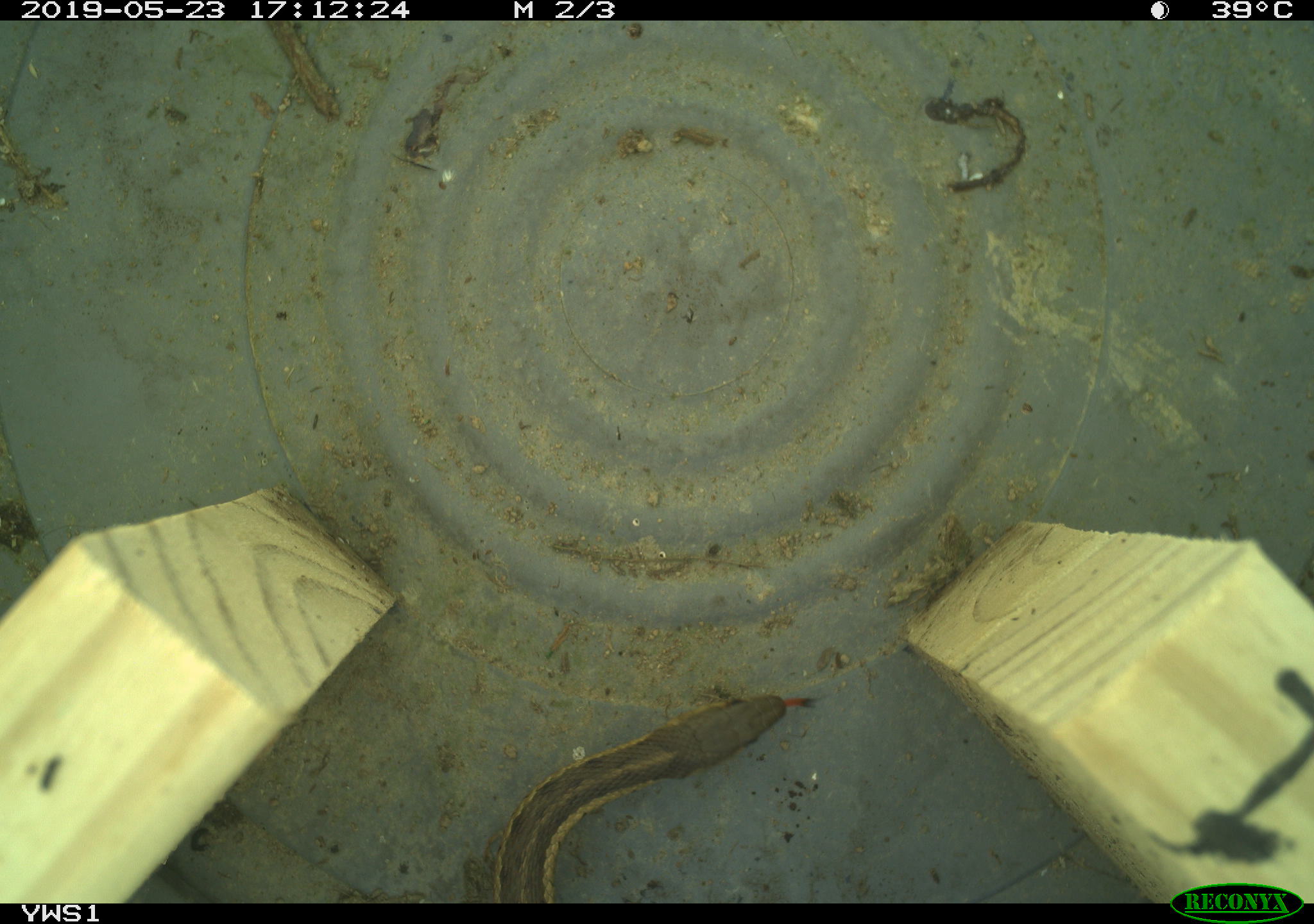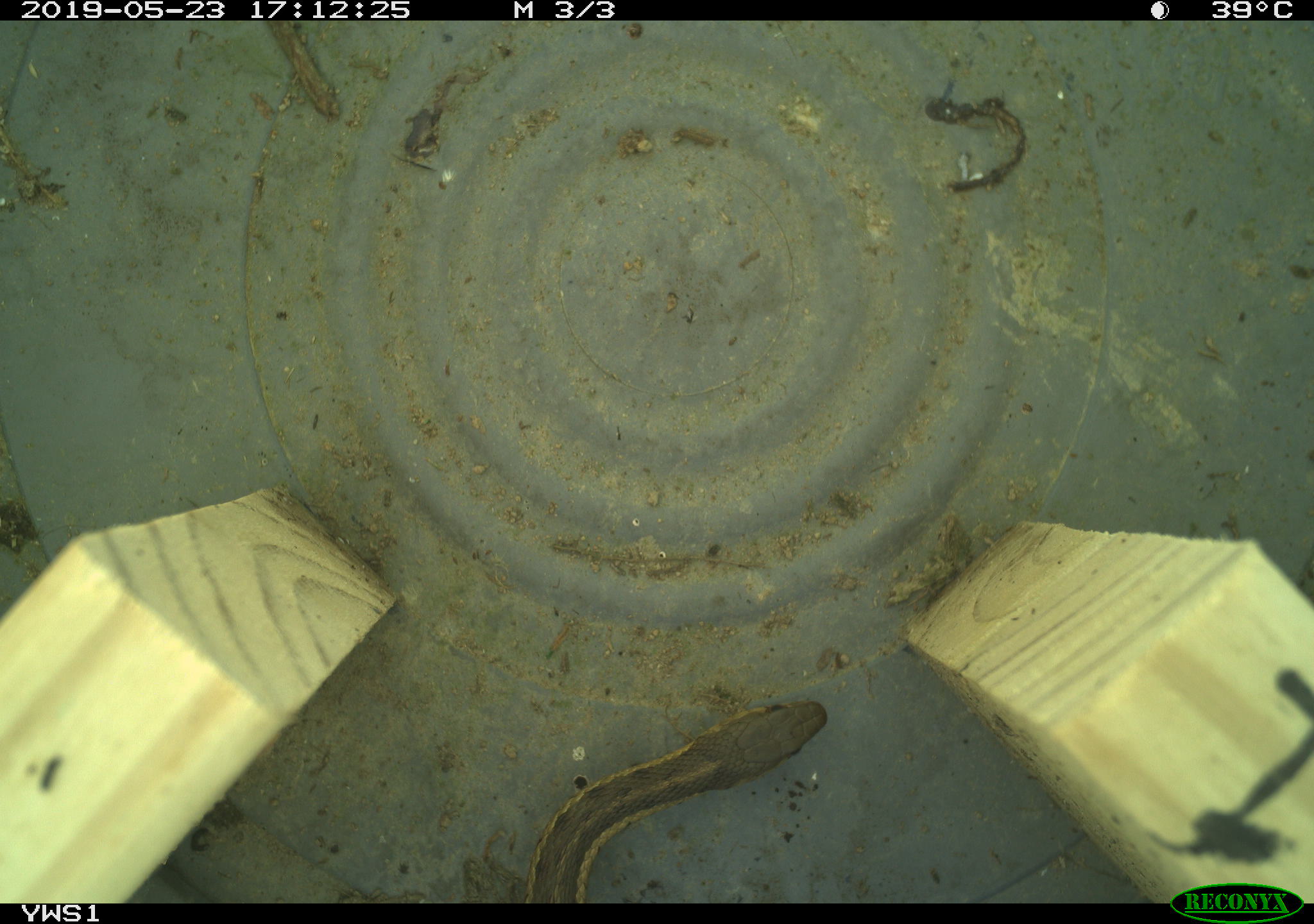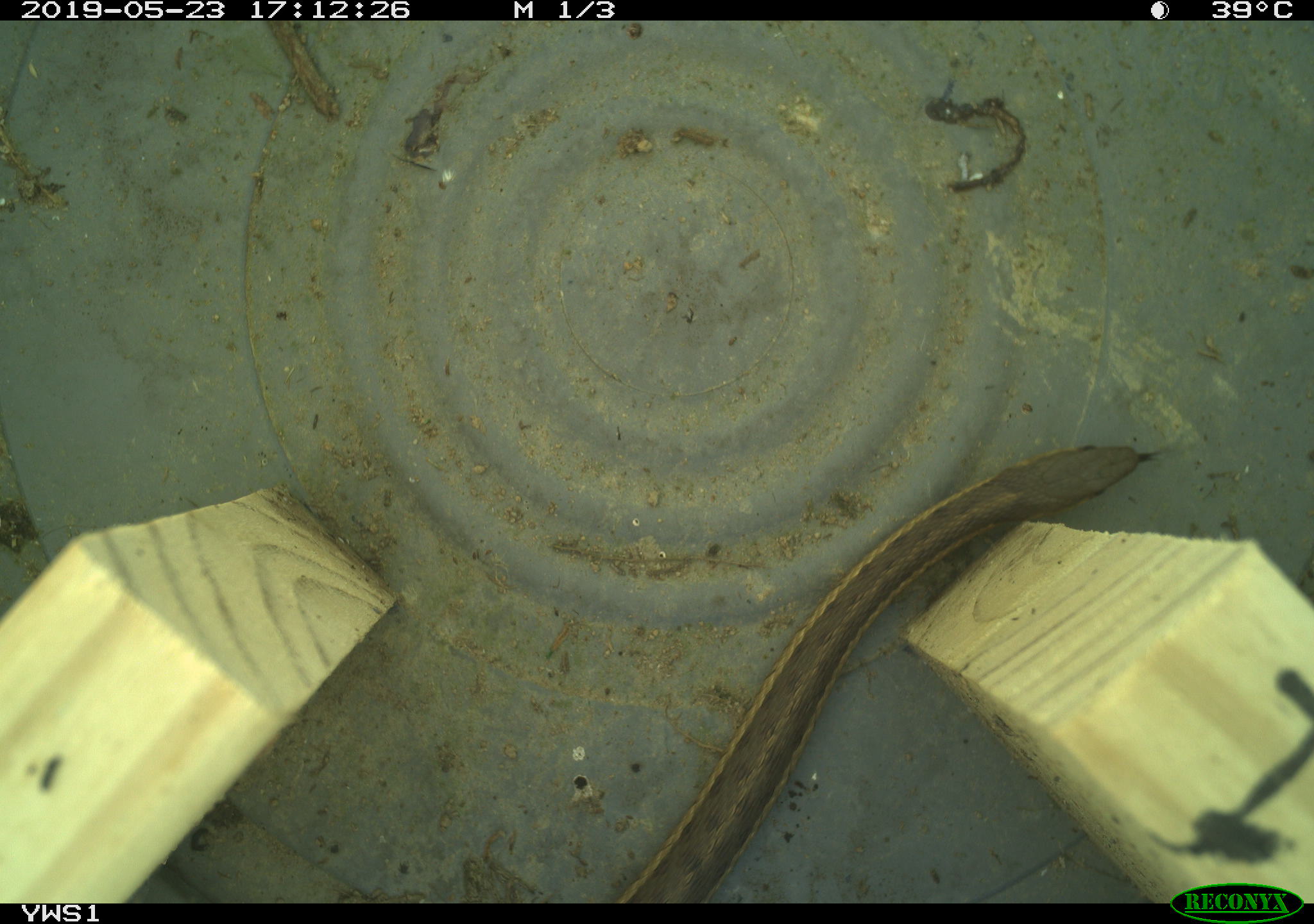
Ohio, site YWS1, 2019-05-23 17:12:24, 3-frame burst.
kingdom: Animalia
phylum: Chordata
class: Reptilia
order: Squamata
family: Colubridae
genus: Thamnophis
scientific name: Thamnophis sirtalis sirtalis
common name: eastern gartersnake